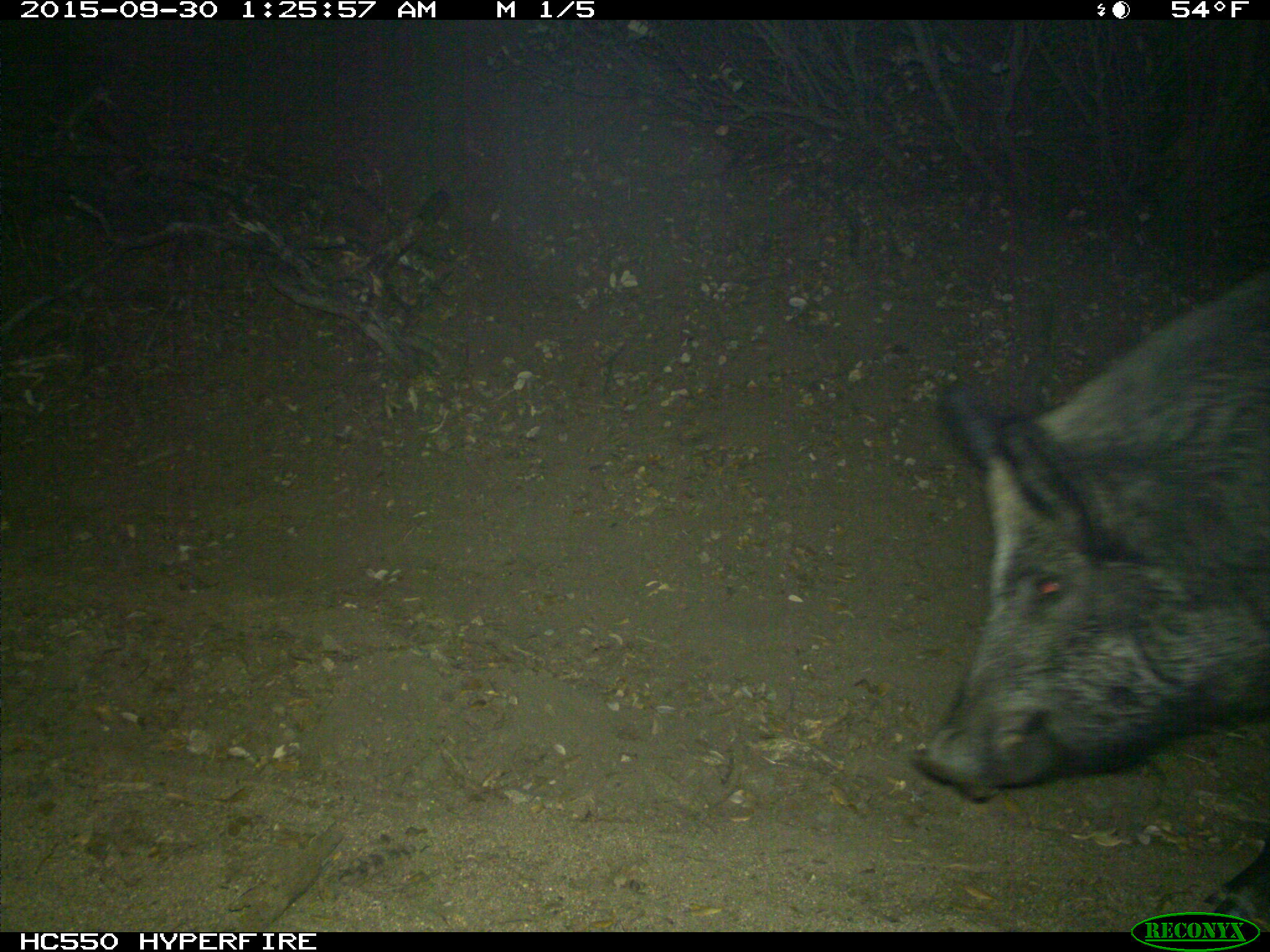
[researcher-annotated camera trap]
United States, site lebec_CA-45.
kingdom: Animalia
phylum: Chordata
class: Mammalia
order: Artiodactyla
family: Suidae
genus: Sus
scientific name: Sus scrofa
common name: wild boar